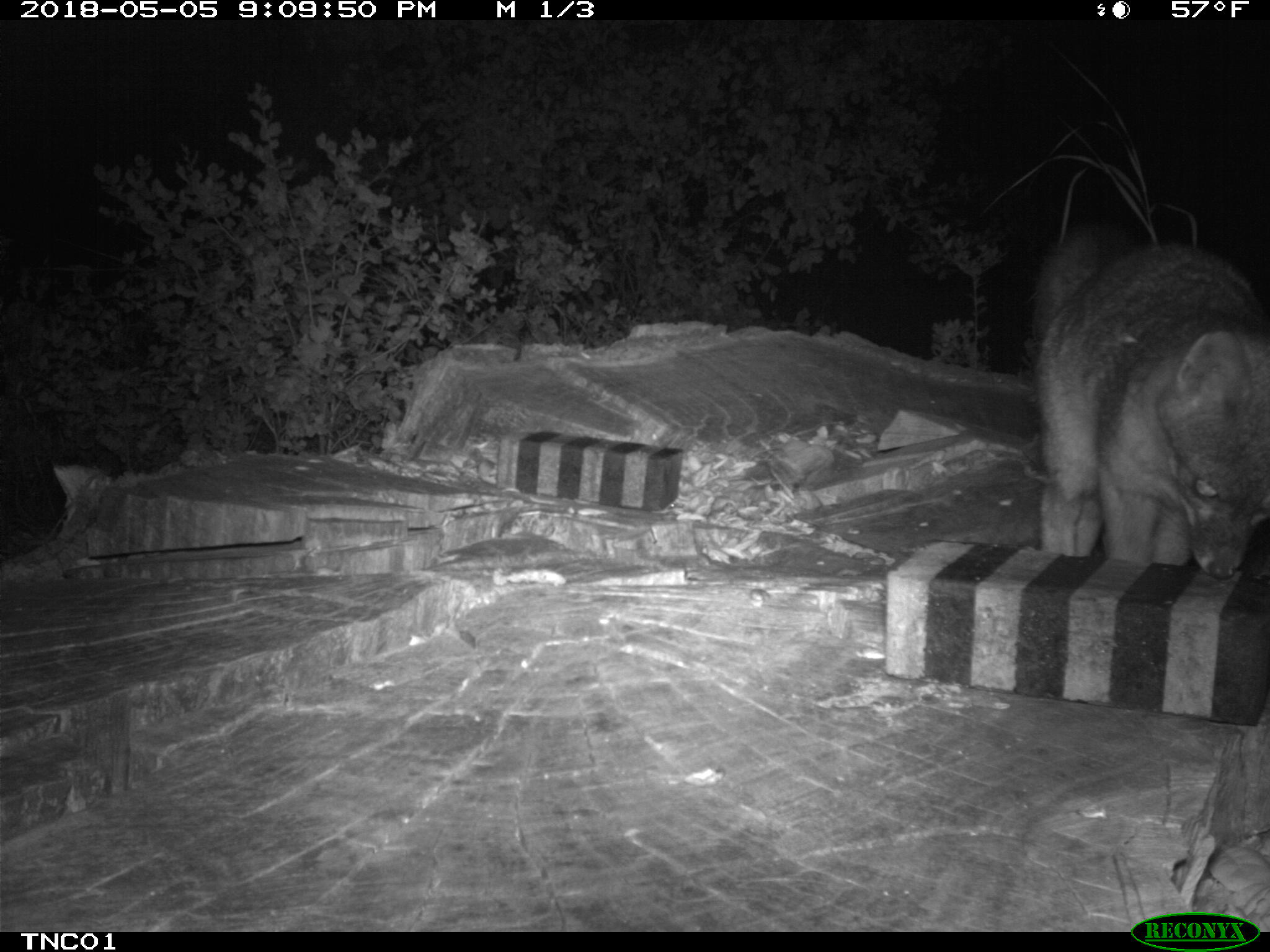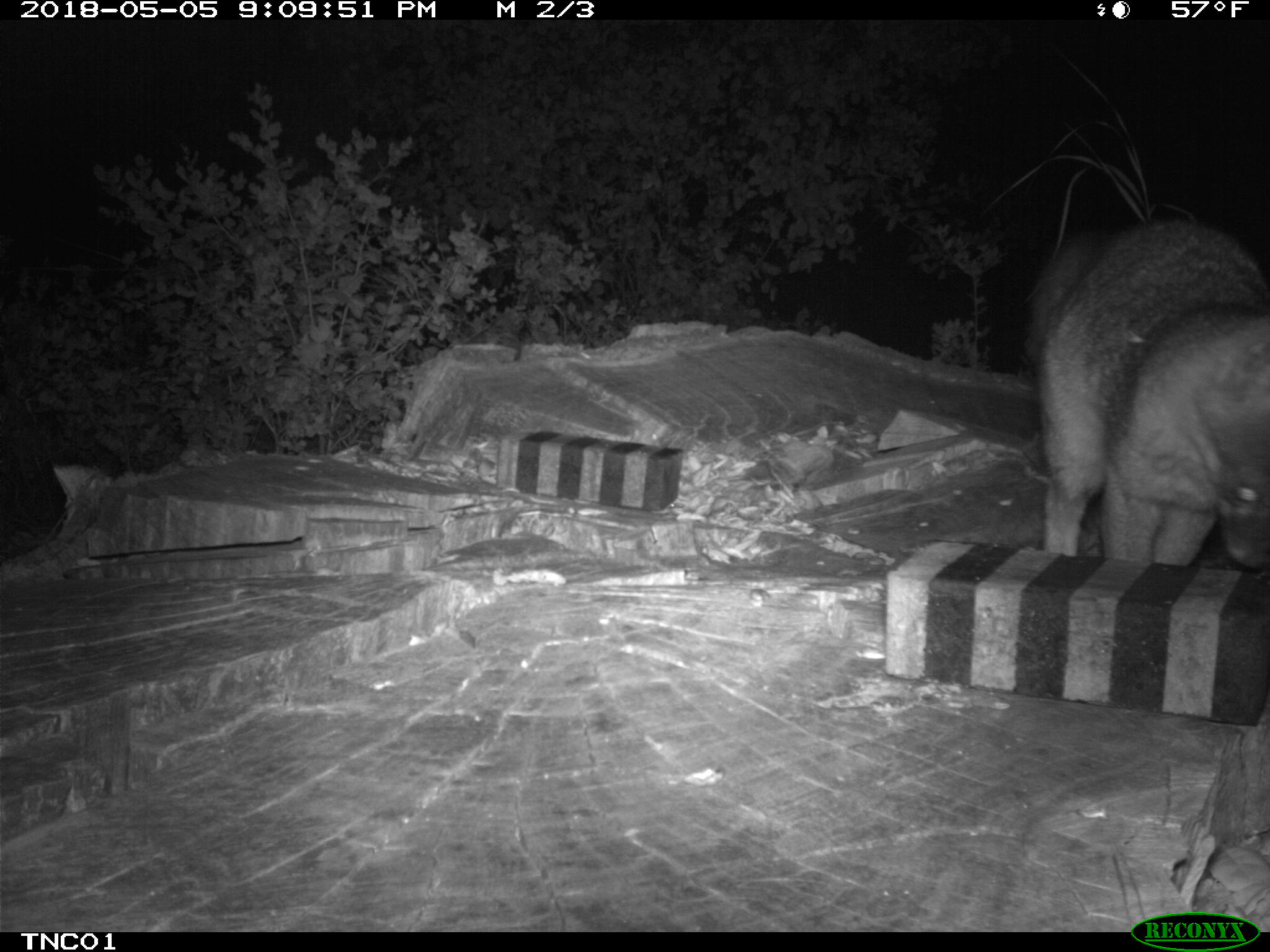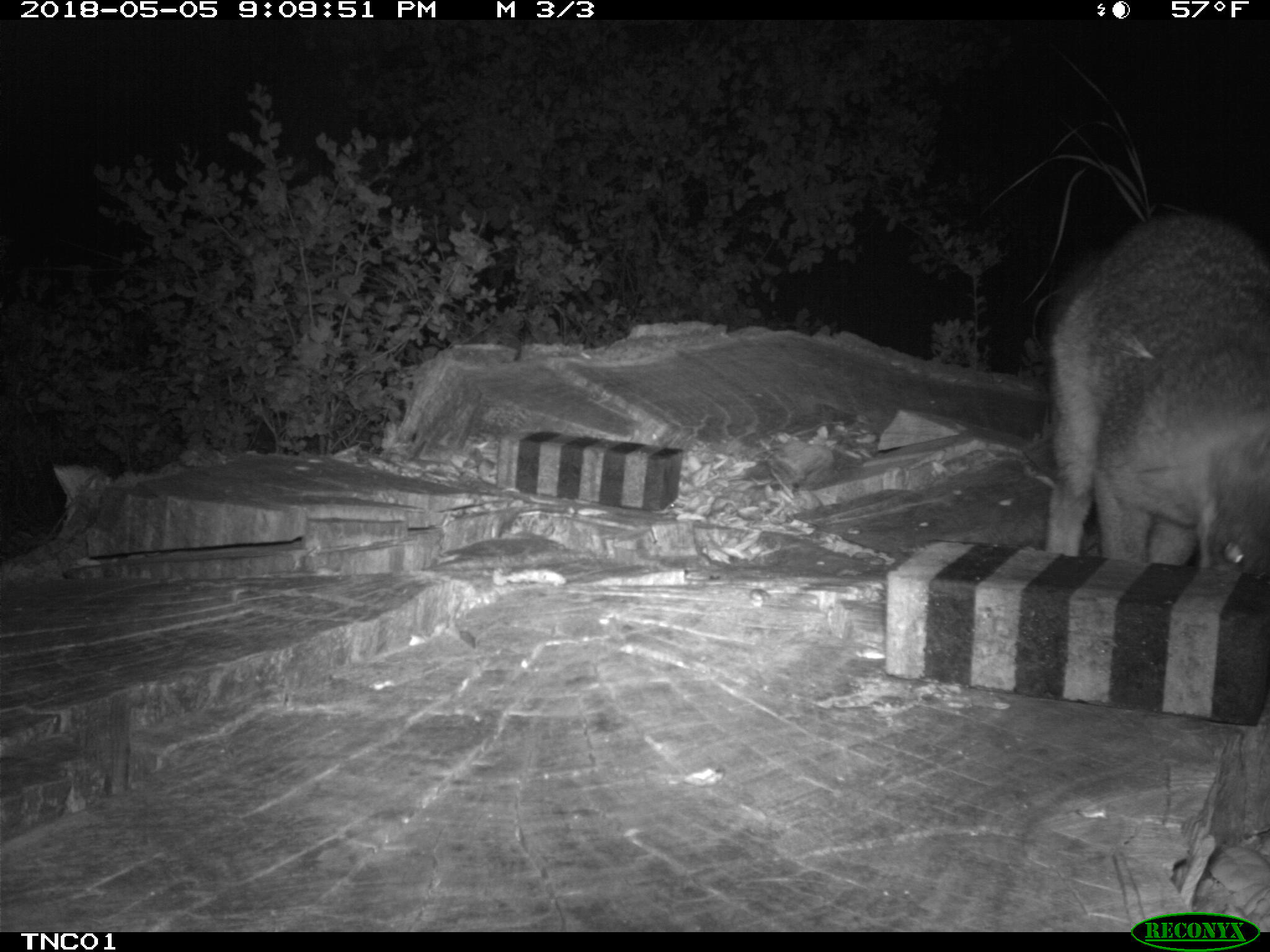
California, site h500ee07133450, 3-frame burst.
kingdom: Animalia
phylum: Chordata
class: Mammalia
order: Carnivora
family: Canidae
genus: Urocyon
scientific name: Urocyon littoralis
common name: island fox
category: fox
Fox (island fox) (Urocyon littoralis).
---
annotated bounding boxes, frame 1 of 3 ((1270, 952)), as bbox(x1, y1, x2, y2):
fox: bbox(1033, 219, 1269, 579)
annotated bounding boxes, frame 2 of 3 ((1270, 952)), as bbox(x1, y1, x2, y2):
fox: bbox(1024, 216, 1269, 578)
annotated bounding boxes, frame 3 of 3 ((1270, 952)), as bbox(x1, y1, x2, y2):
fox: bbox(1042, 211, 1269, 580)